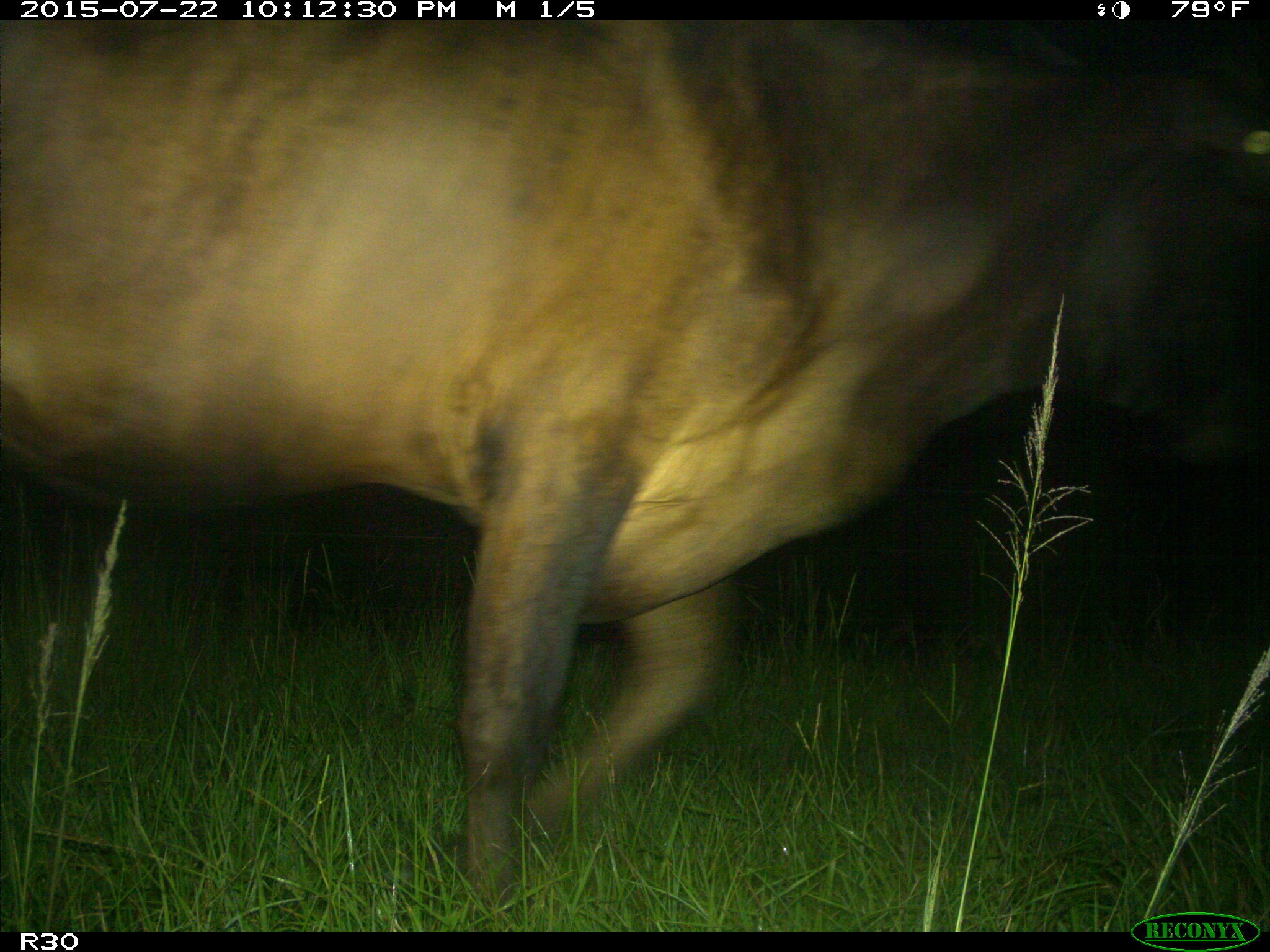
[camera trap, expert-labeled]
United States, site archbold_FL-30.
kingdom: Animalia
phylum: Chordata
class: Mammalia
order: Artiodactyla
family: Bovidae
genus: Bos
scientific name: Bos taurus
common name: domestic cow